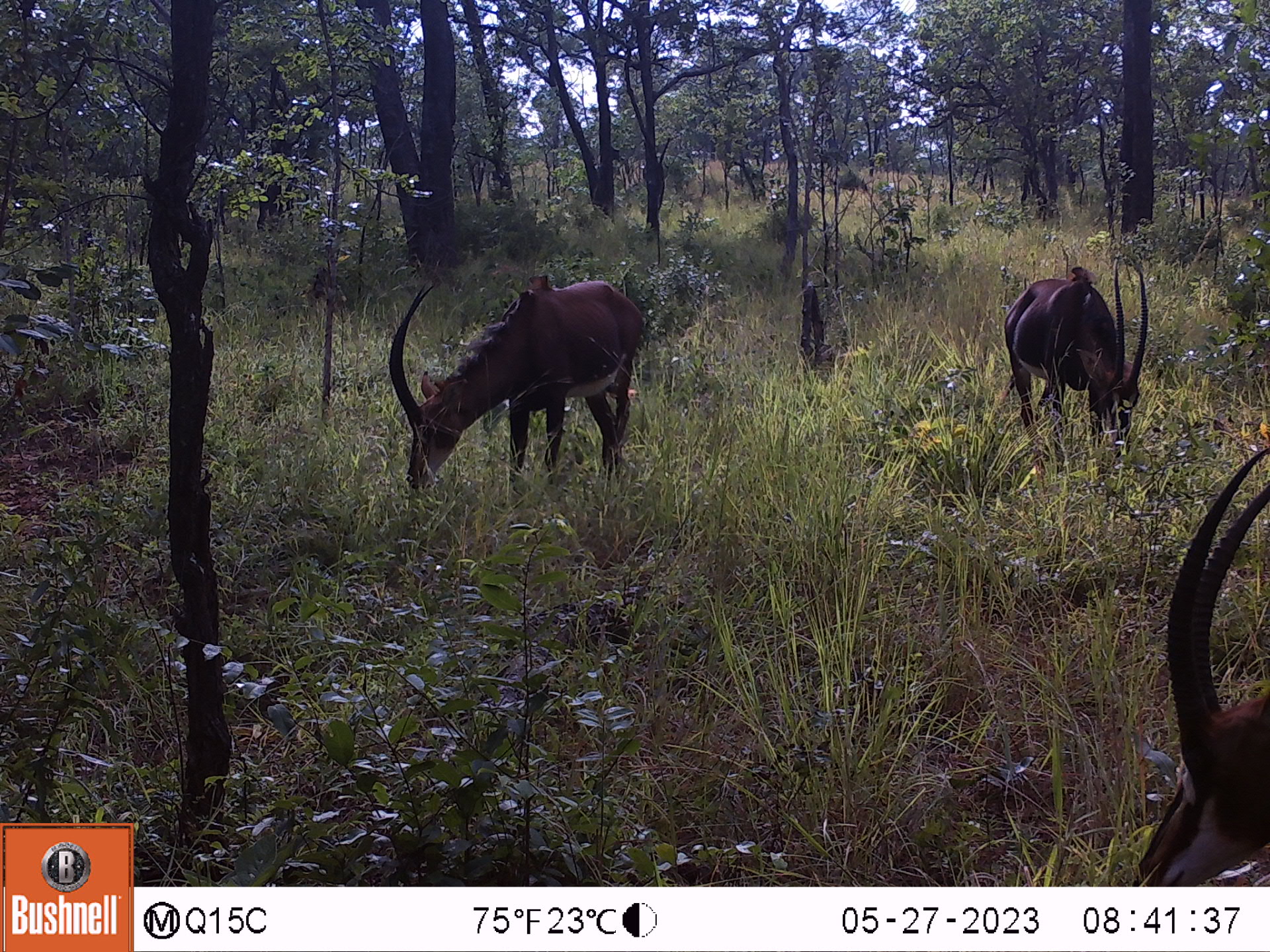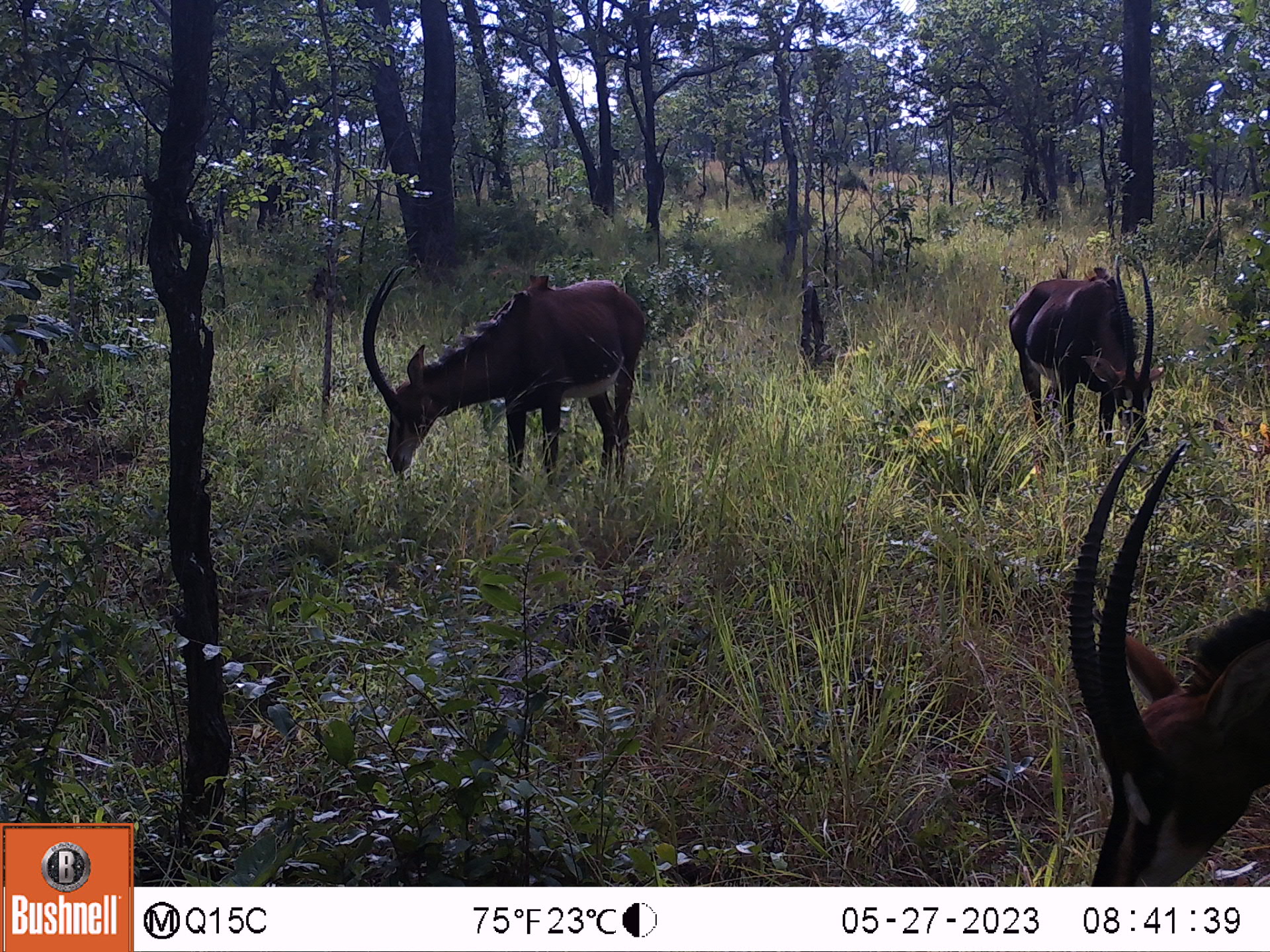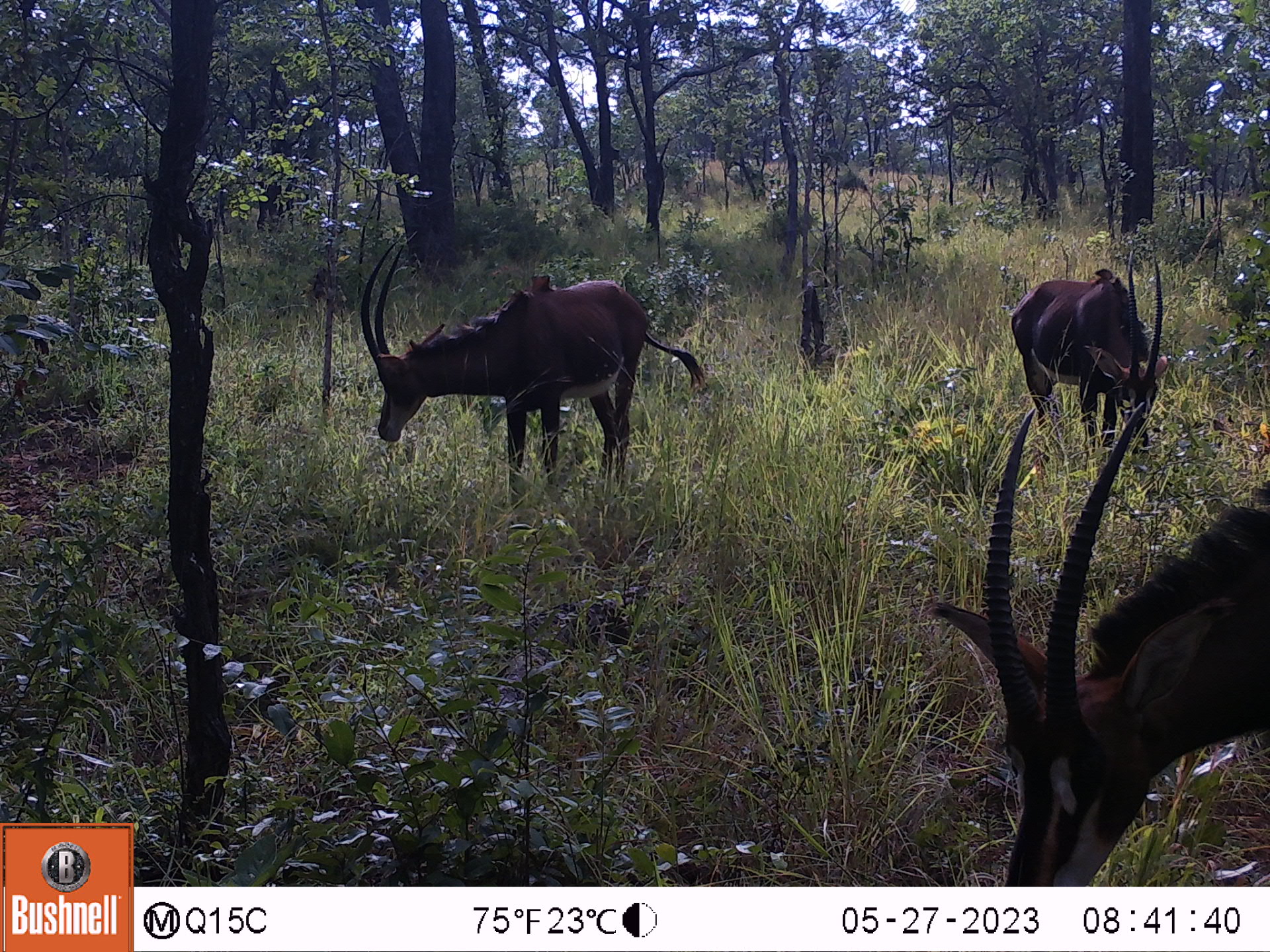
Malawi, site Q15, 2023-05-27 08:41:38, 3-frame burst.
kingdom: Animalia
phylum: Chordata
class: Mammalia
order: Artiodactyla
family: Bovidae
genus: Hippotragus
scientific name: Hippotragus niger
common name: sable antelope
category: sable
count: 3